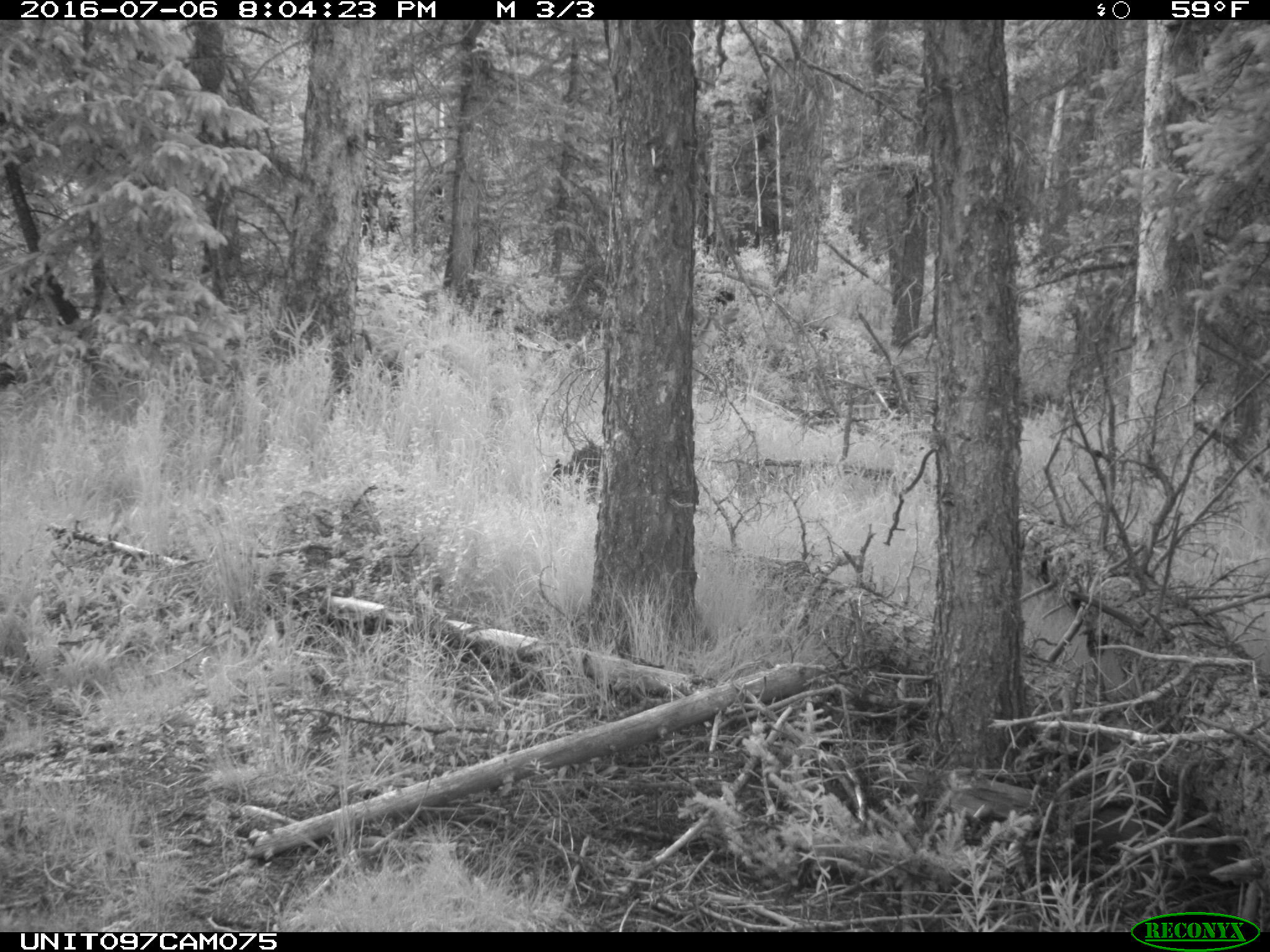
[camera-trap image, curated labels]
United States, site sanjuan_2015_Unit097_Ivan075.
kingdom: Animalia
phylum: Chordata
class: Mammalia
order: Artiodactyla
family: Cervidae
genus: Odocoileus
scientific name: Odocoileus hemionus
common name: mule deer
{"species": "Odocoileus hemionus (mule deer)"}